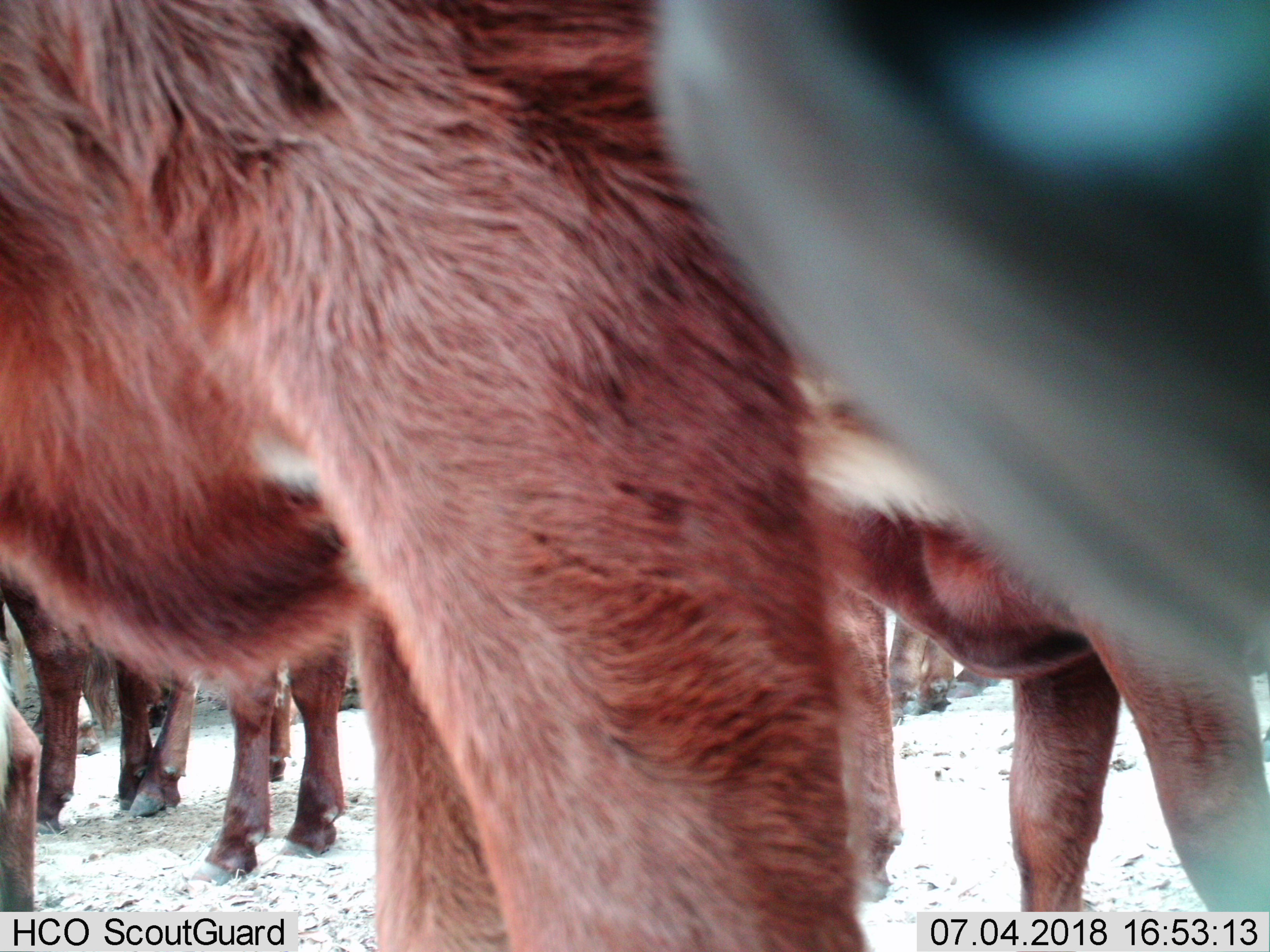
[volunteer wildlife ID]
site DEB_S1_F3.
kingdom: Animalia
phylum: Chordata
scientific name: Vertebrata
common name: domestic animal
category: domesticanimal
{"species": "domesticanimal (domestic animal) (Vertebrata)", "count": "7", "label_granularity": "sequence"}